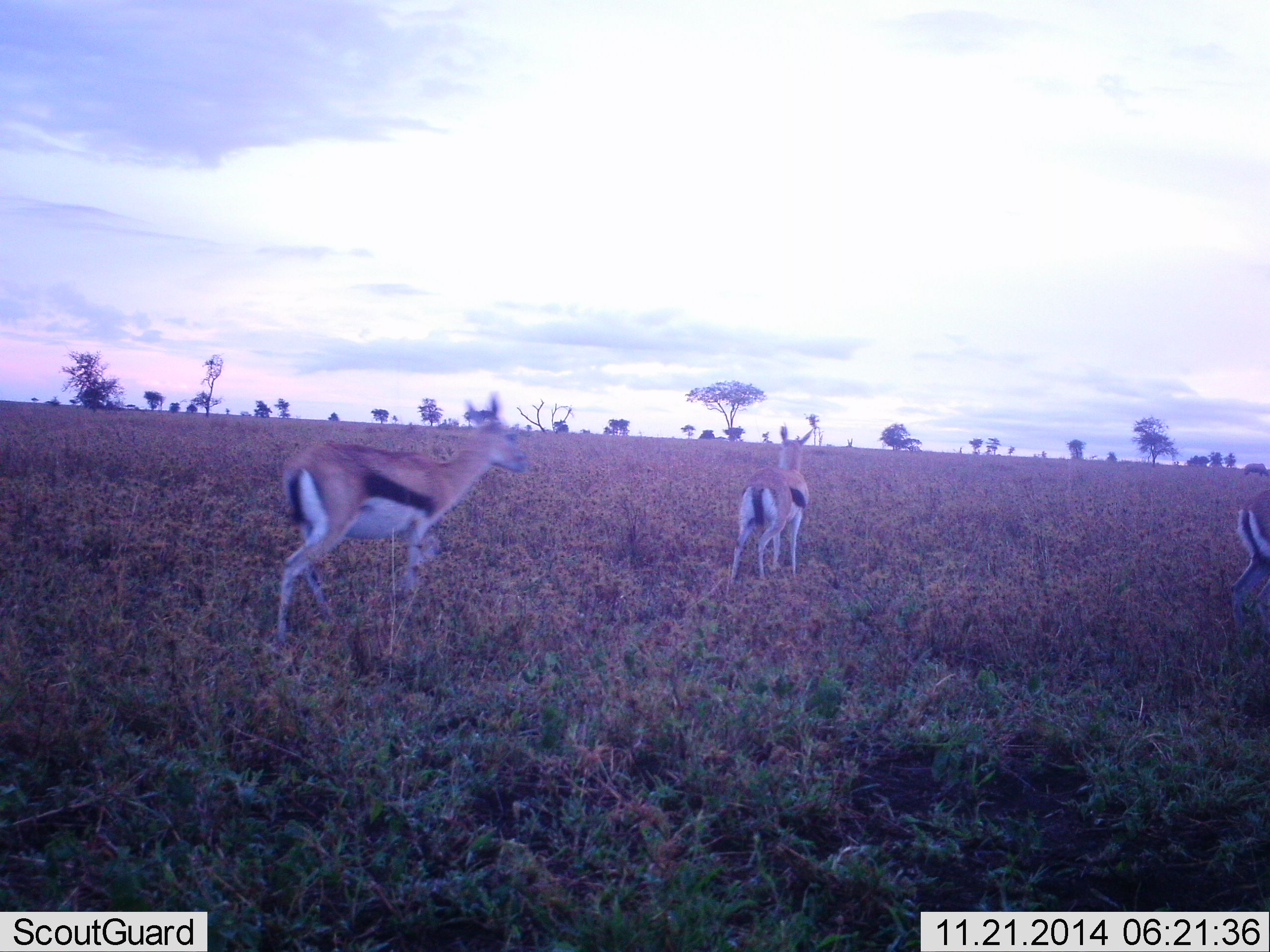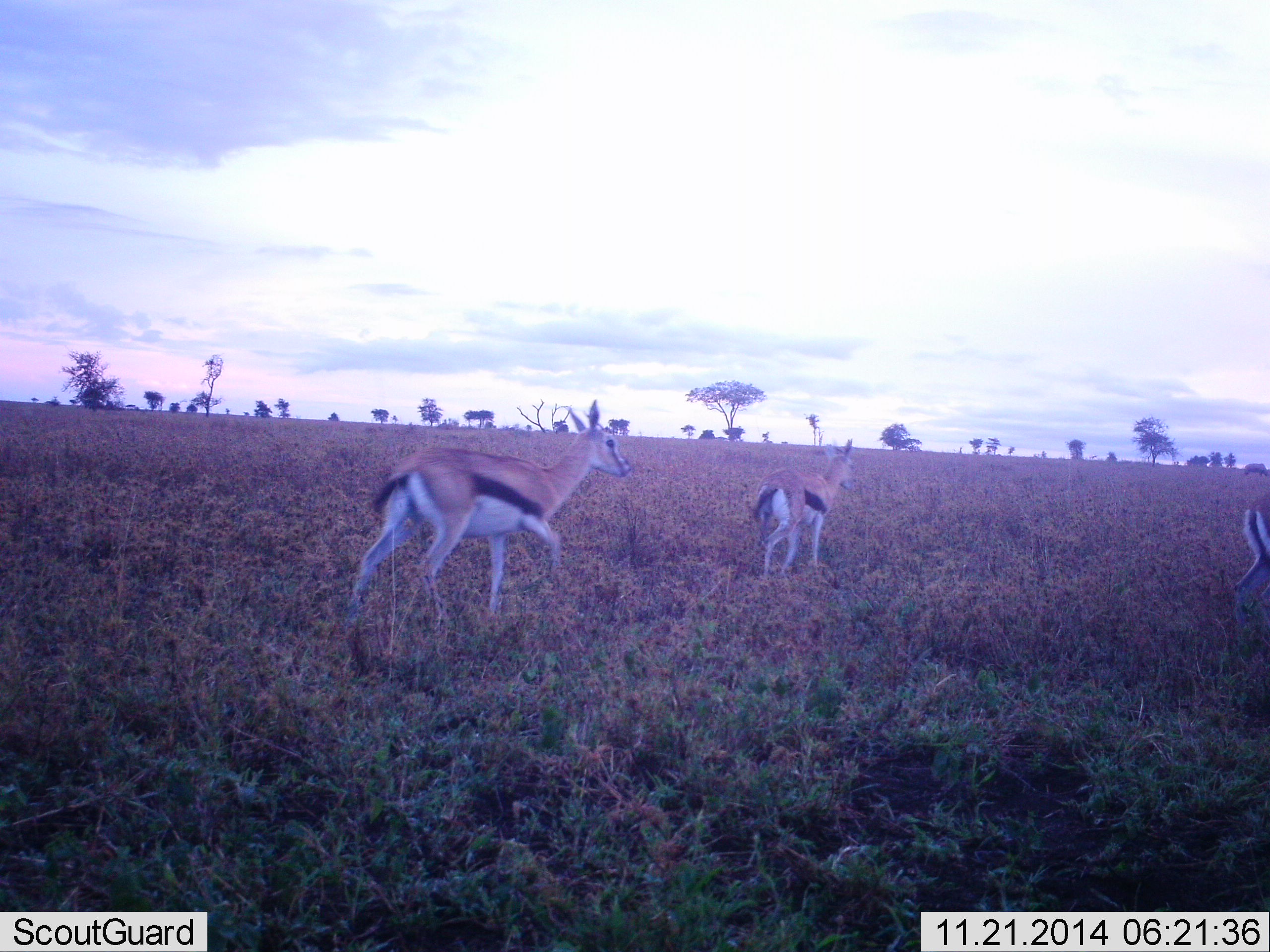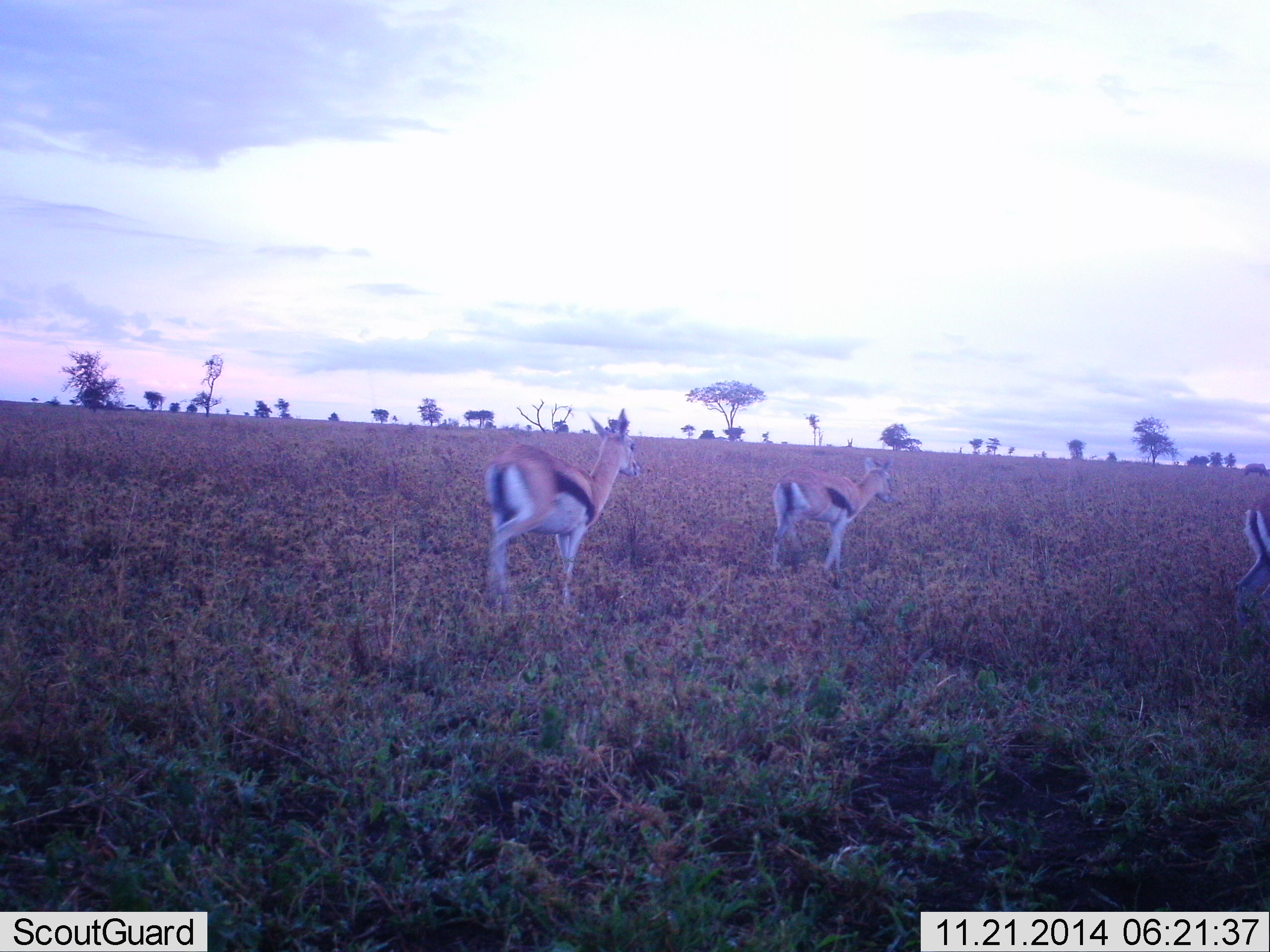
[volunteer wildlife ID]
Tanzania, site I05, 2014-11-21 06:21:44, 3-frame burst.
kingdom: Animalia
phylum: Chordata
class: Mammalia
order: Artiodactyla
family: Bovidae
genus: Eudorcas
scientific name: Eudorcas thomsonii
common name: thomson's gazelle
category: gazellethomsons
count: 3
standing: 20%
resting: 10%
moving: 90%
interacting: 0%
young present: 0%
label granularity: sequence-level